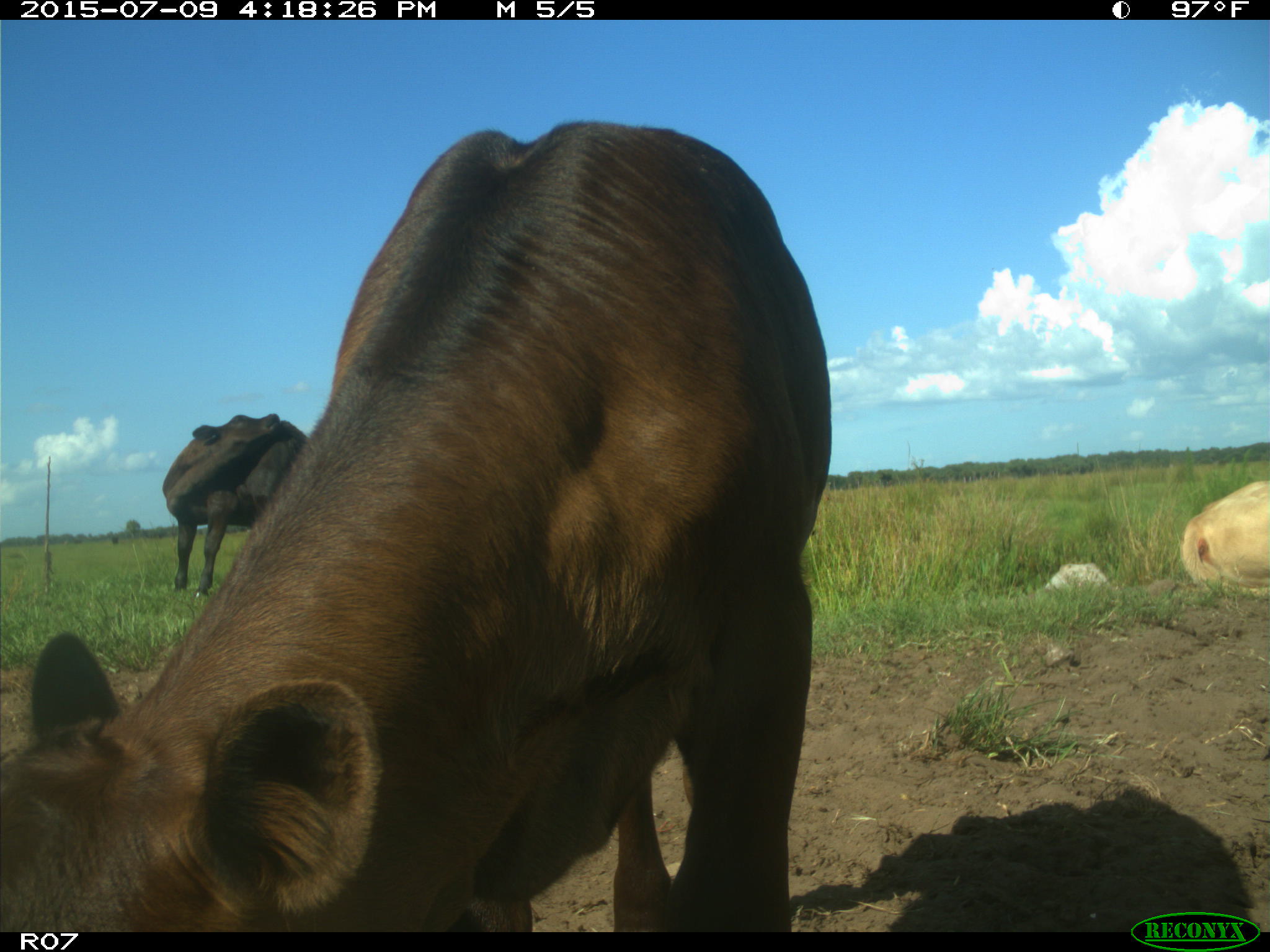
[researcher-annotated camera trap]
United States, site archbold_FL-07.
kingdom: Animalia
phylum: Chordata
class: Mammalia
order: Artiodactyla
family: Bovidae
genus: Bos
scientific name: Bos taurus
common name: domestic cow